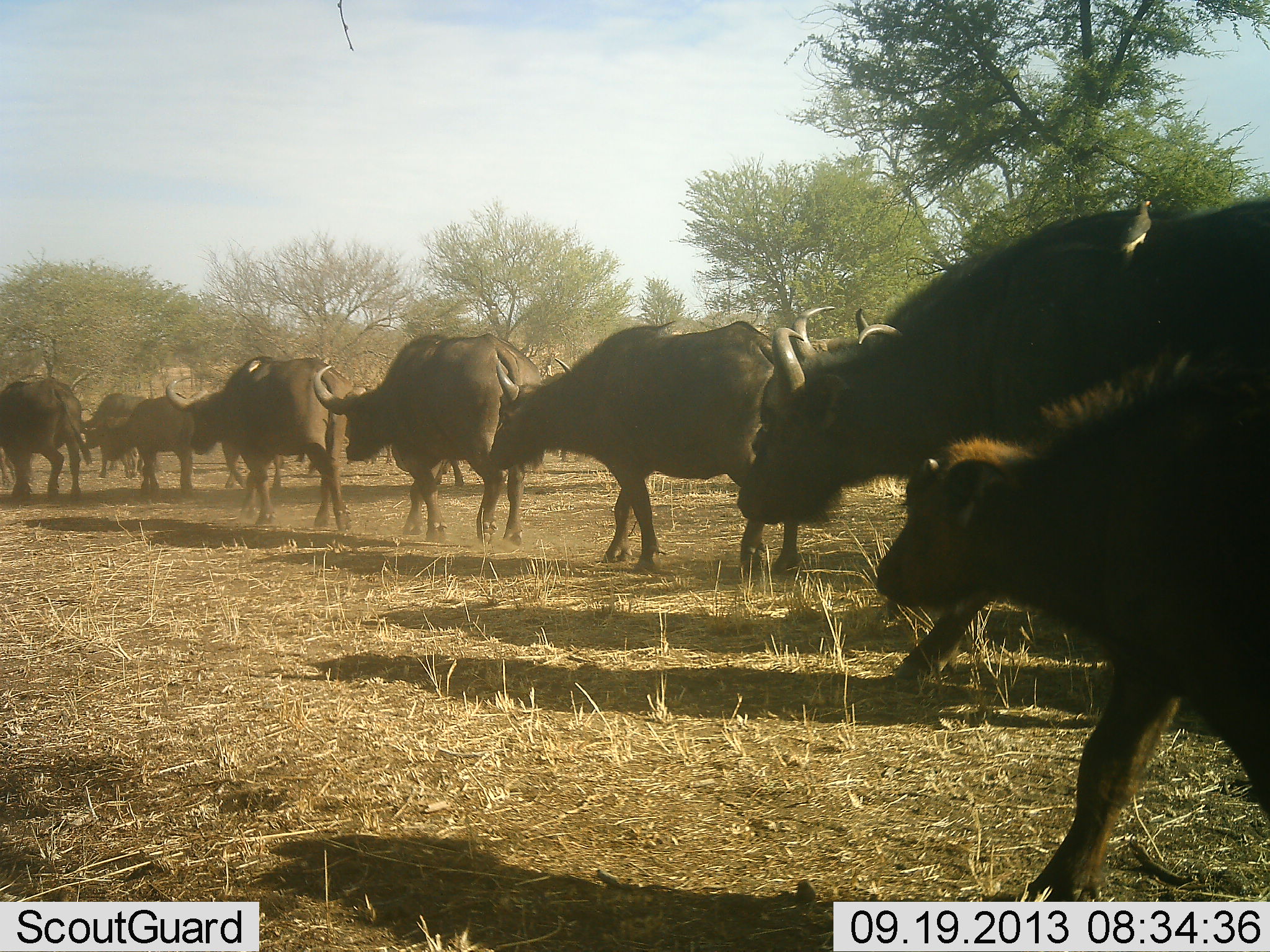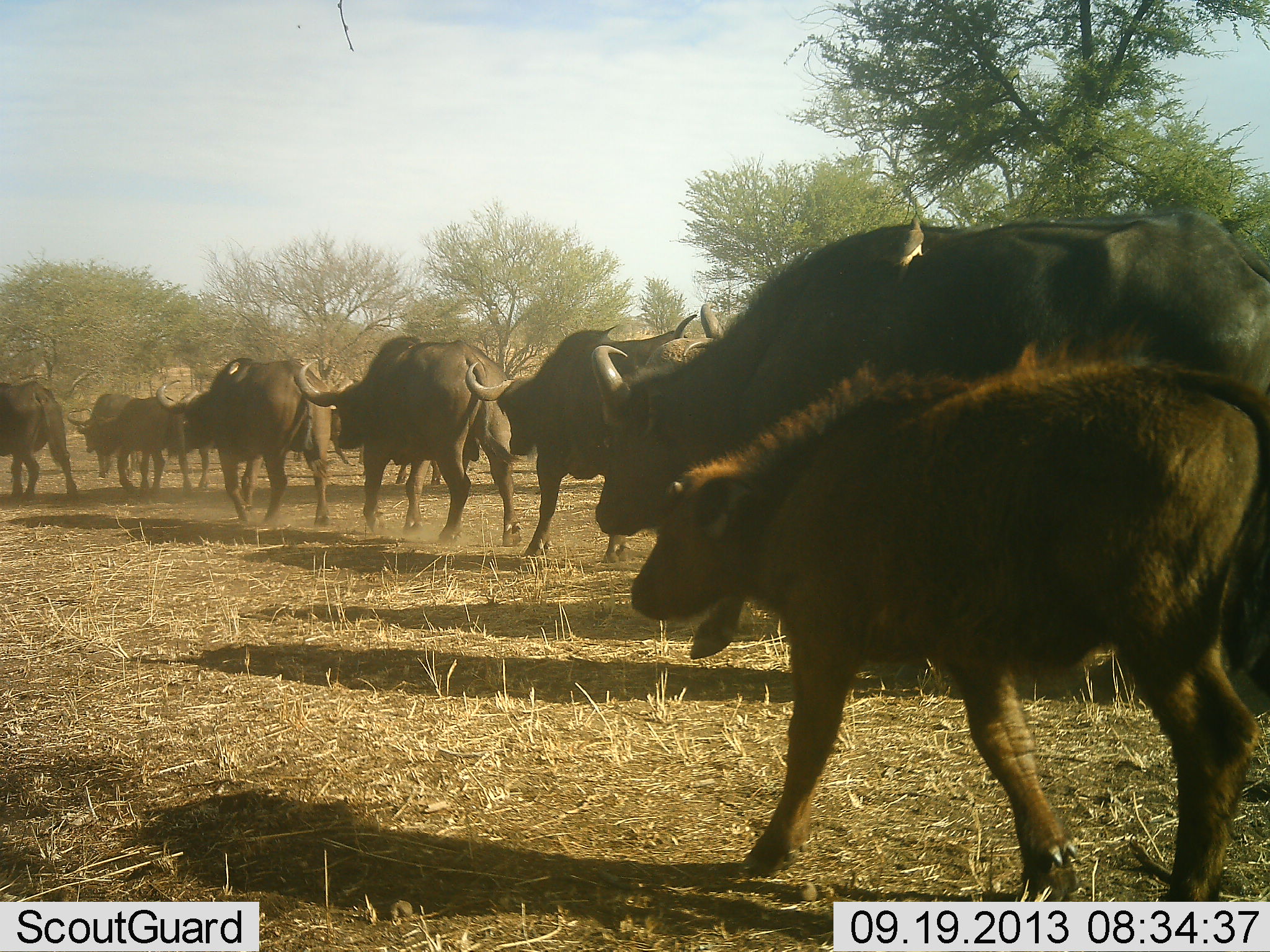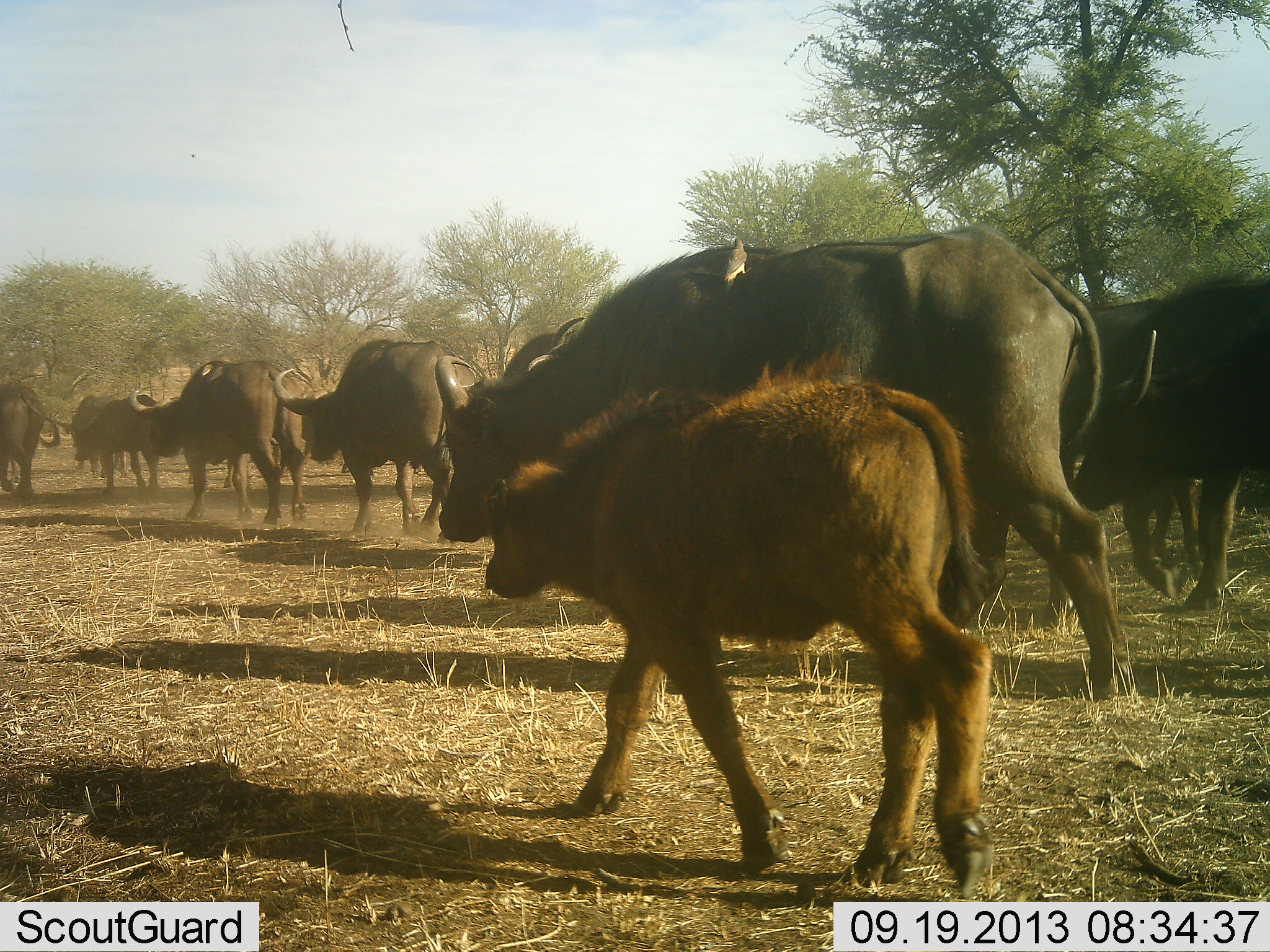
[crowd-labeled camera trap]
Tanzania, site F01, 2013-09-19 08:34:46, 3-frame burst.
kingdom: Animalia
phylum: Chordata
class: Mammalia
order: Artiodactyla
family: Bovidae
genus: Syncerus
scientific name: Syncerus caffer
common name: cape buffalo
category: buffalo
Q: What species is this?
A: Buffalo (cape buffalo) (Syncerus caffer).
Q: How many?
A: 11-50.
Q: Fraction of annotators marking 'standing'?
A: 3%.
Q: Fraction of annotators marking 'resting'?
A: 0%.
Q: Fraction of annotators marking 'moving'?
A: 100%.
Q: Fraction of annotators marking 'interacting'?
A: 0%.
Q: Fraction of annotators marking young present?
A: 84%.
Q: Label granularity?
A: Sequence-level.